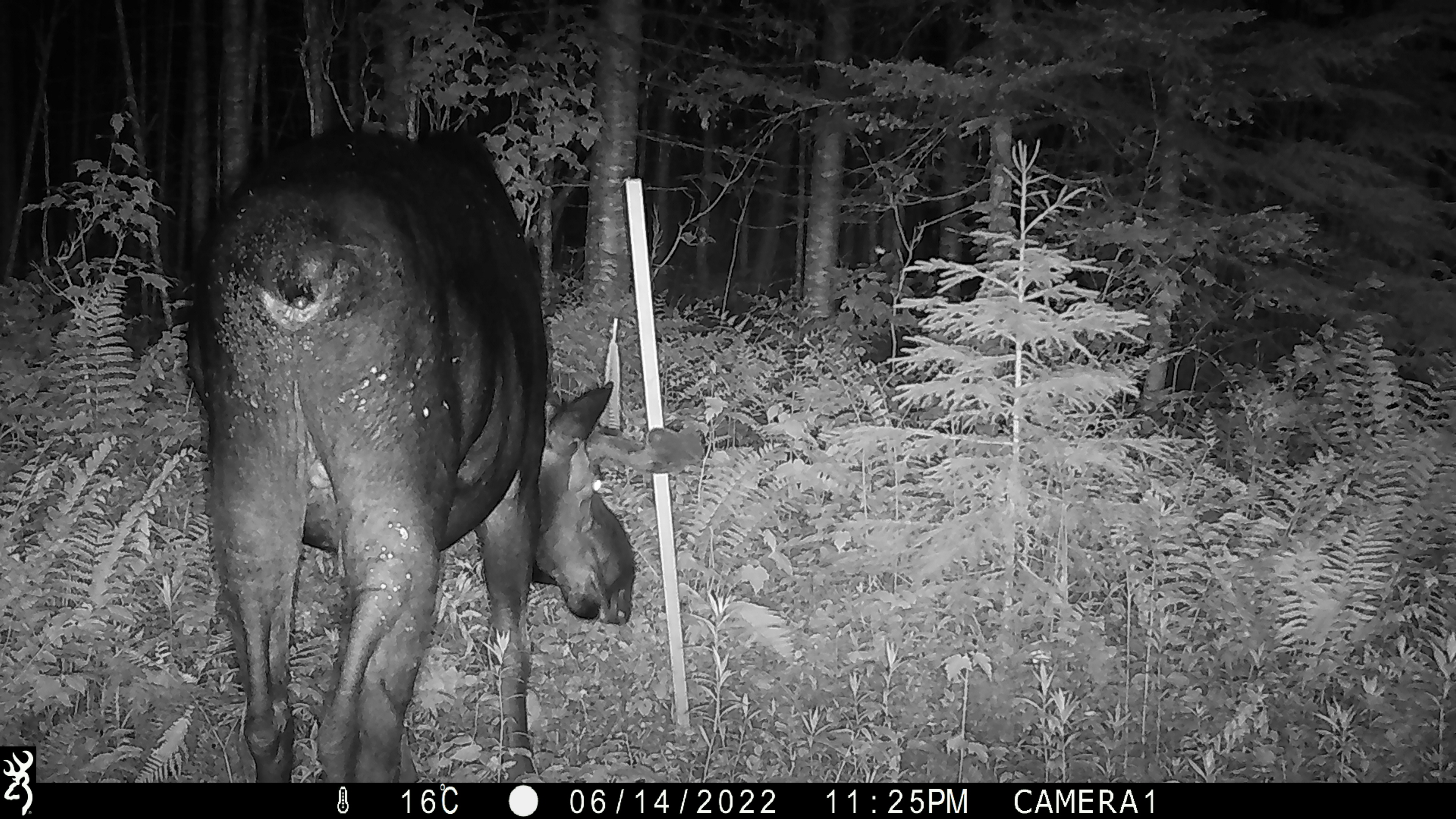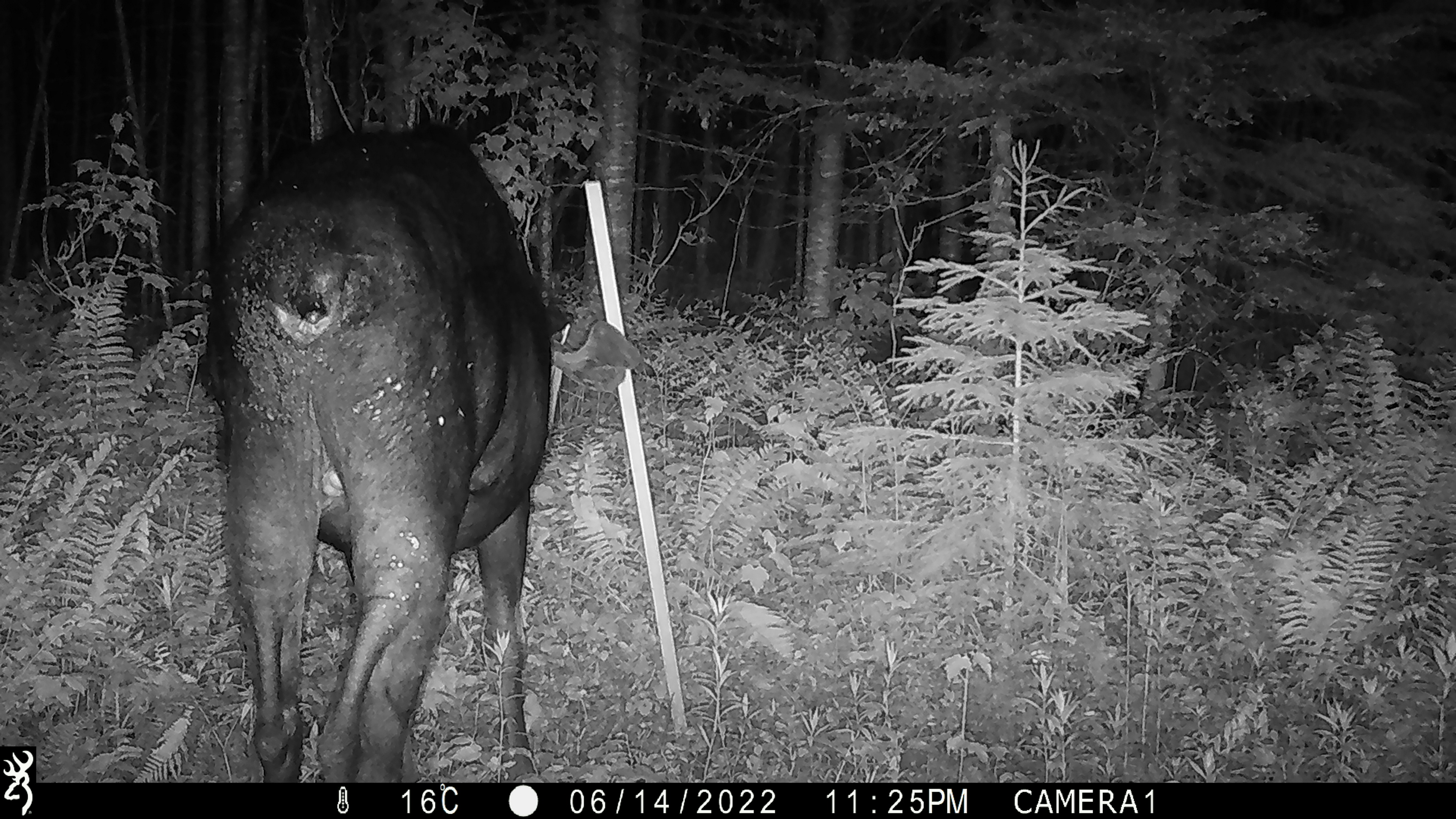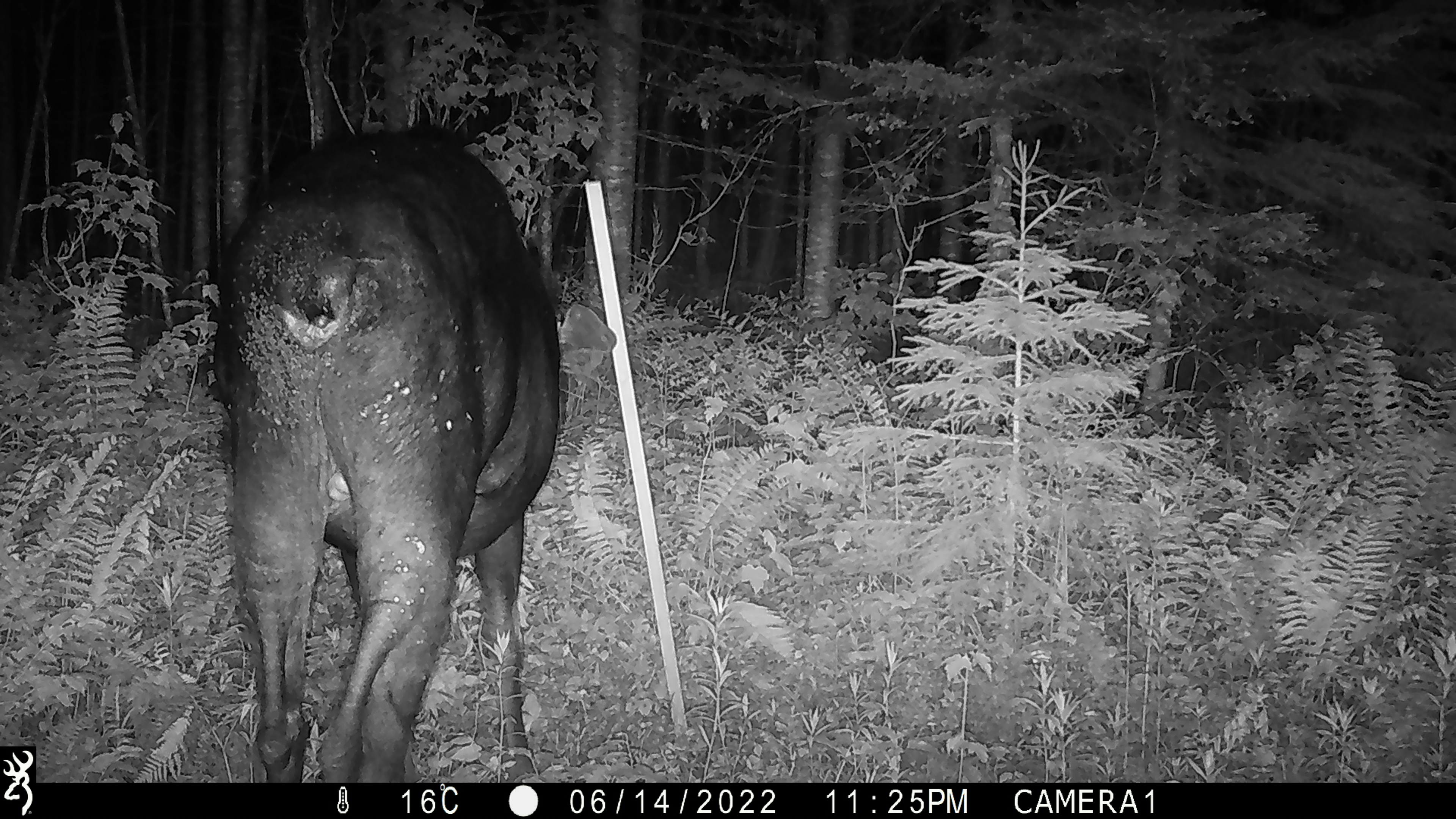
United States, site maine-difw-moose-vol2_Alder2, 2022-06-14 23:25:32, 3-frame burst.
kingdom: Animalia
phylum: Chordata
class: Mammalia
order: Artiodactyla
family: Cervidae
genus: Alces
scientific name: Alces alces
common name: moose